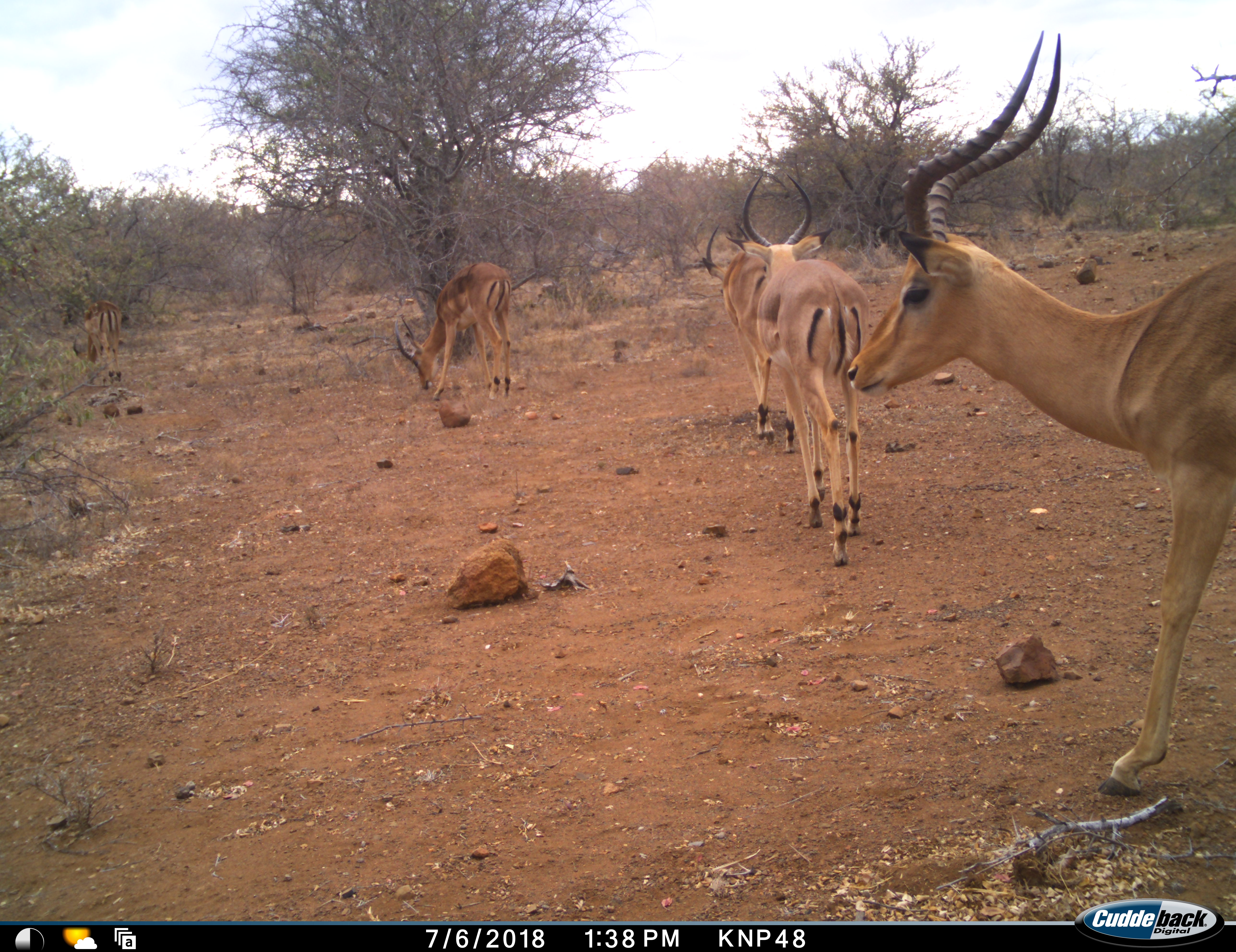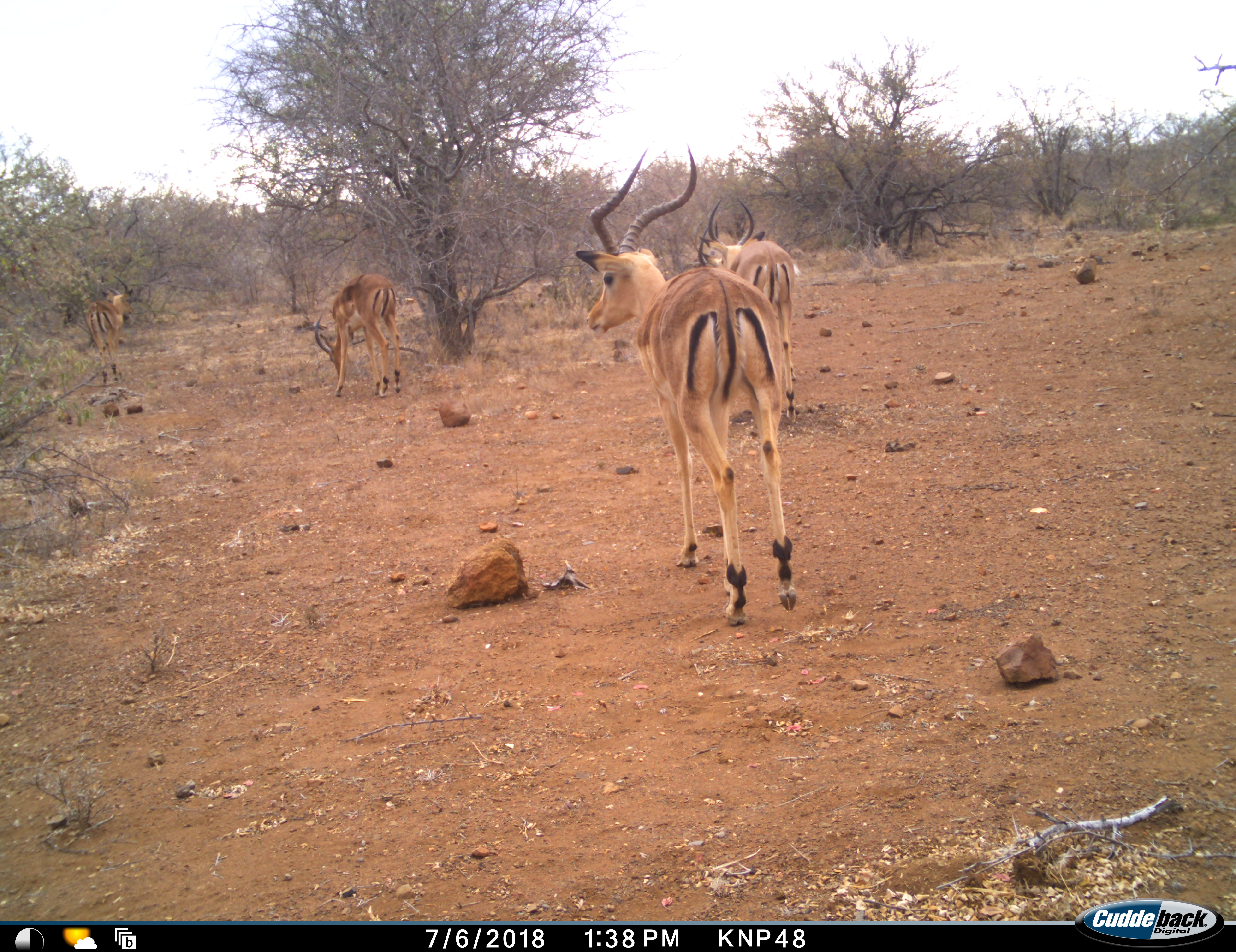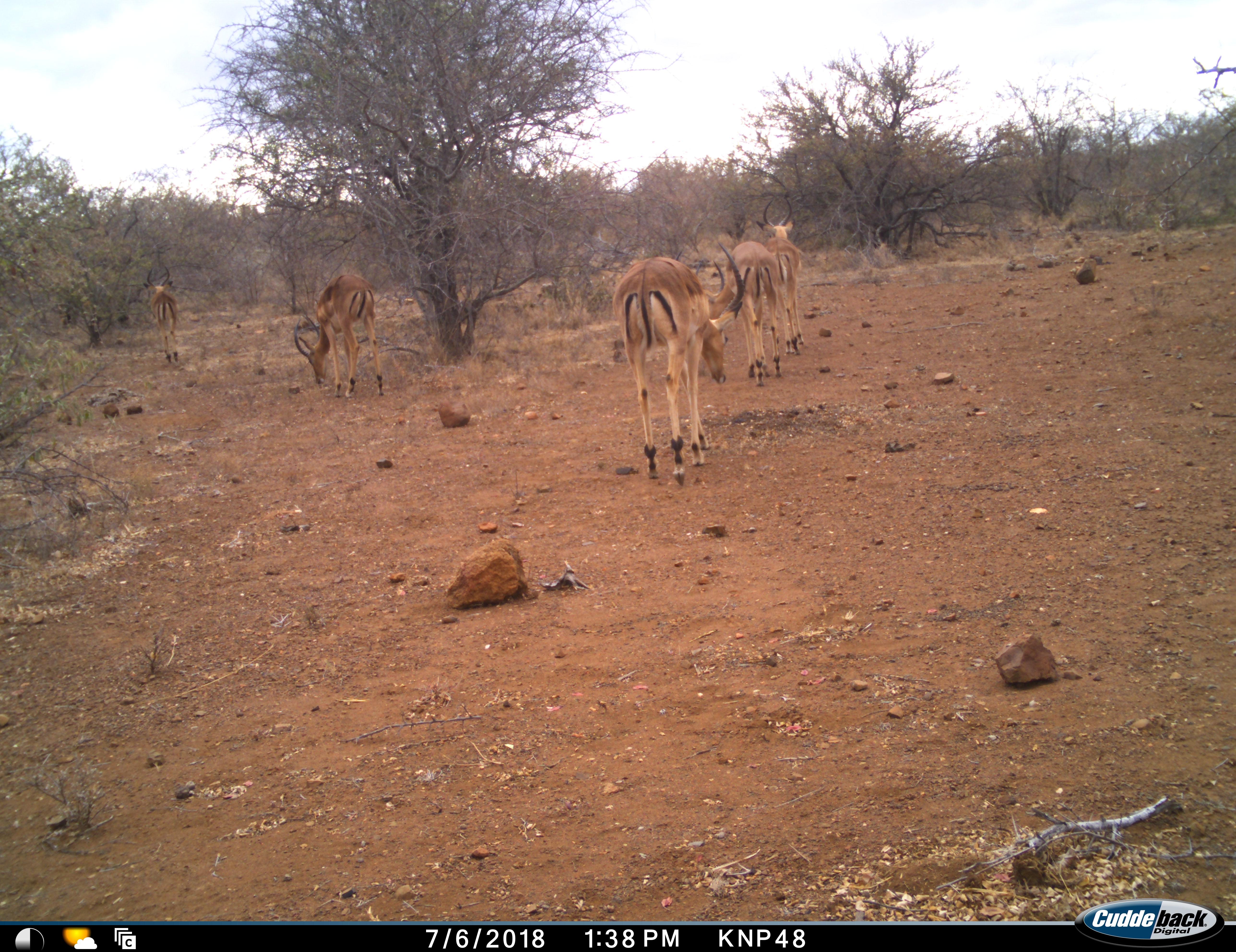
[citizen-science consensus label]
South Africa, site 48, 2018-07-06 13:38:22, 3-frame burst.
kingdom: Animalia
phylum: Chordata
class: Mammalia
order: Artiodactyla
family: Bovidae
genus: Aepyceros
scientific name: Aepyceros melampus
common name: impala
Impala (Aepyceros melampus), count 5. Behavior (volunteer vote fractions): standing 44%, resting 0%, moving 100%, interacting 0%. Young present (vote fraction): 0%. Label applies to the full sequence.